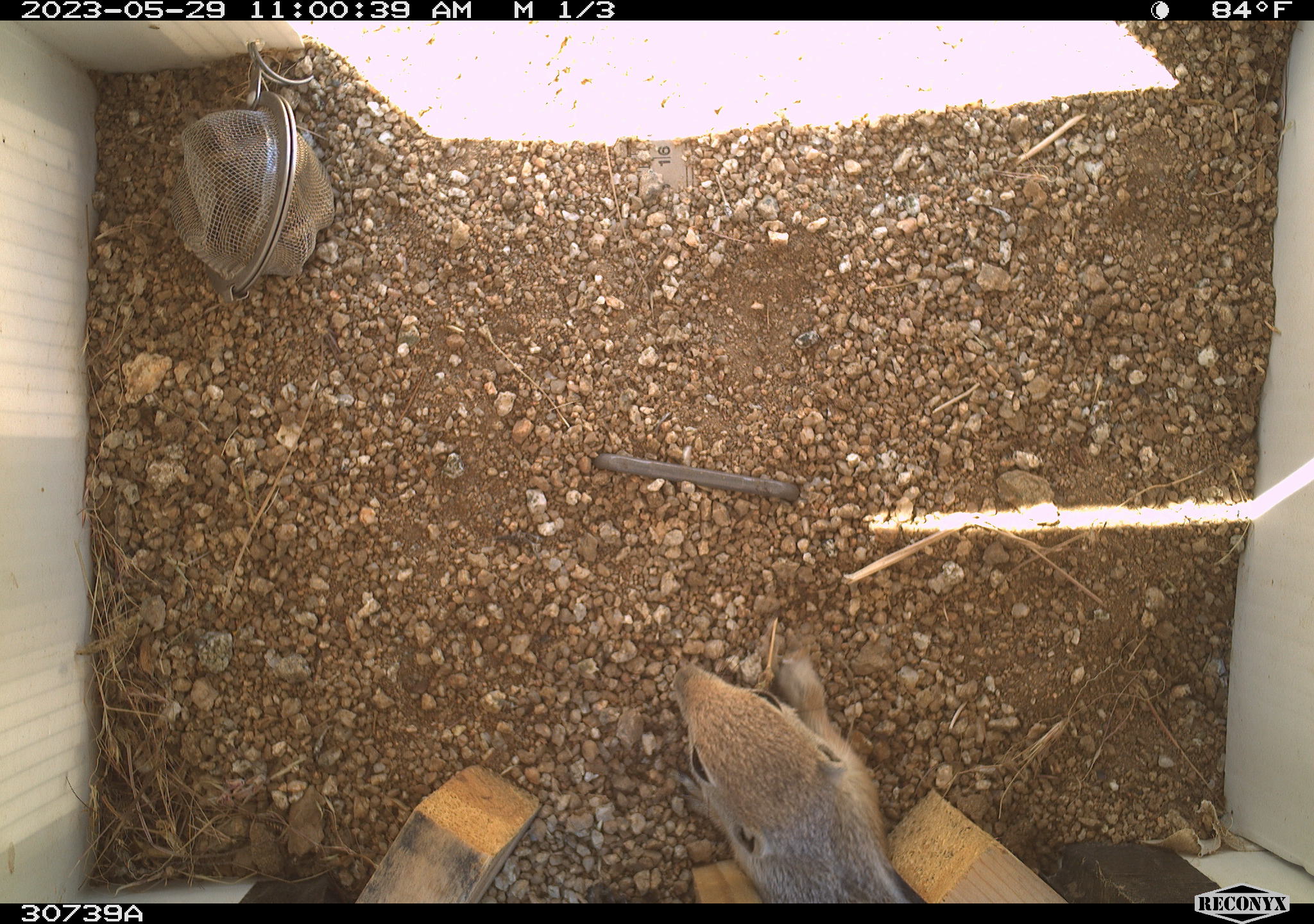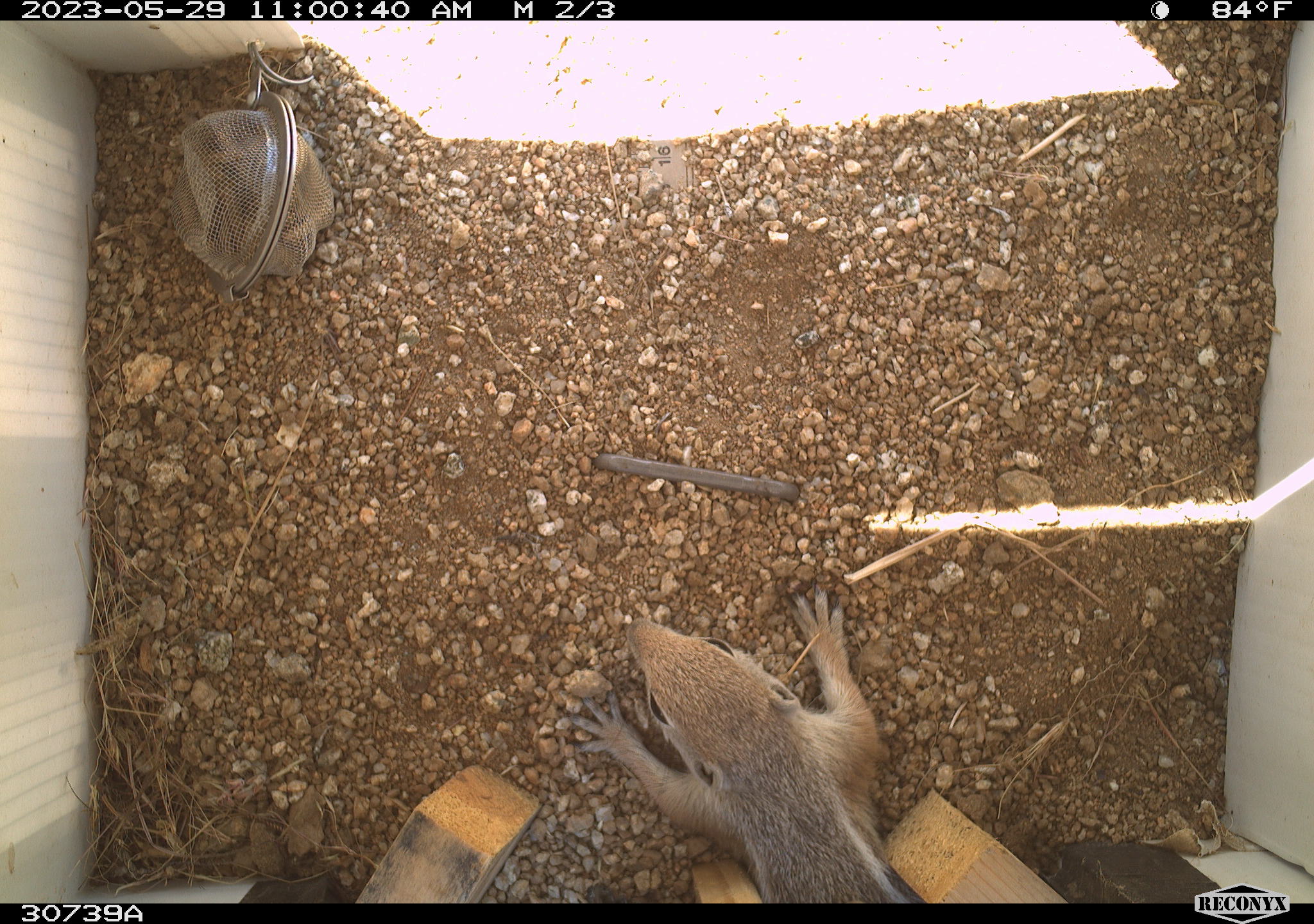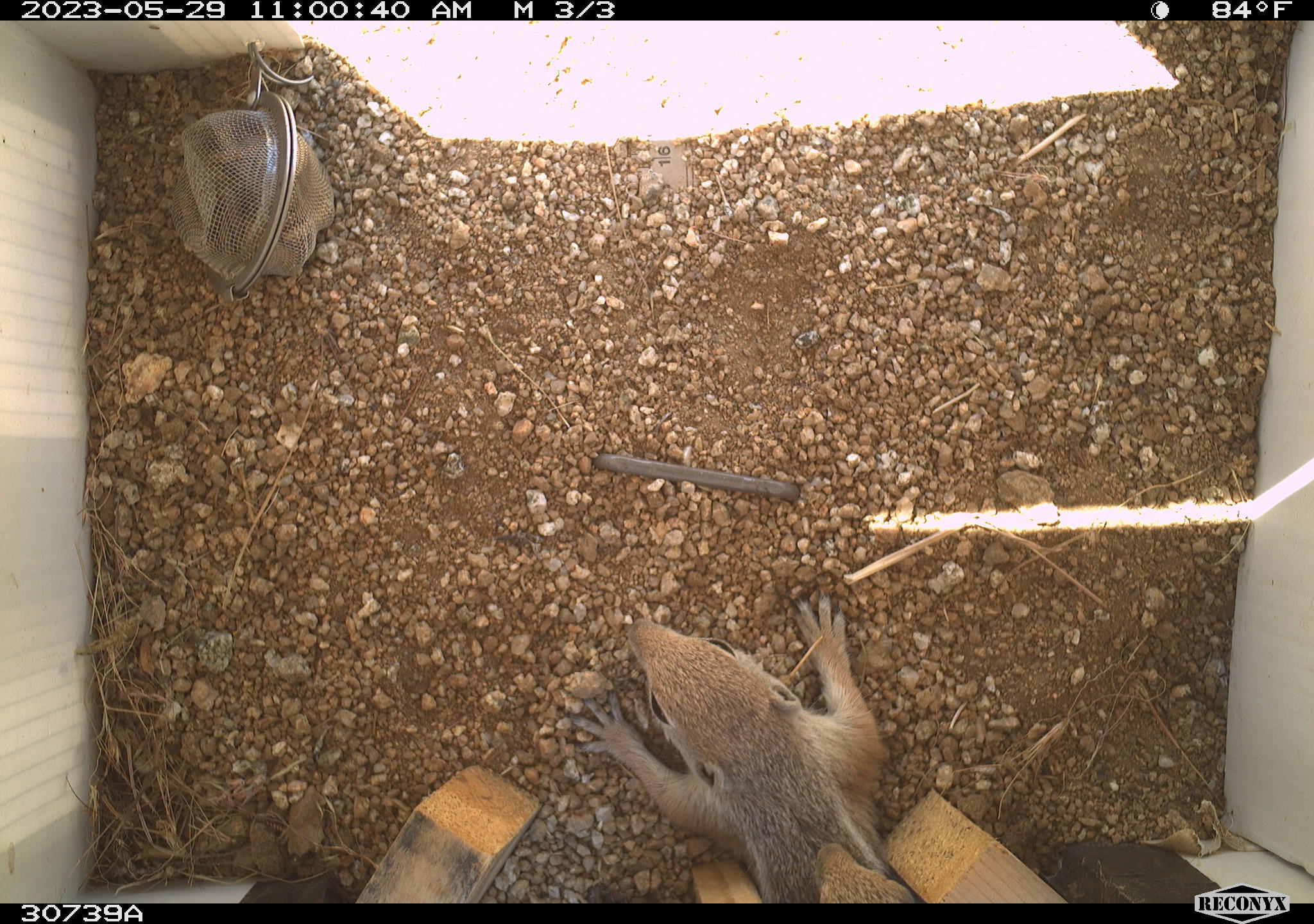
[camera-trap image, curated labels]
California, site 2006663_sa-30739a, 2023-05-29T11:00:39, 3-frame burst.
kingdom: Animalia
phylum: Chordata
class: Mammalia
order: Rodentia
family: Sciuridae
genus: Ammospermophilus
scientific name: Ammospermophilus leucurus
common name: white-tailed antelope squirrel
White-tailed antelope squirrel (Ammospermophilus leucurus).